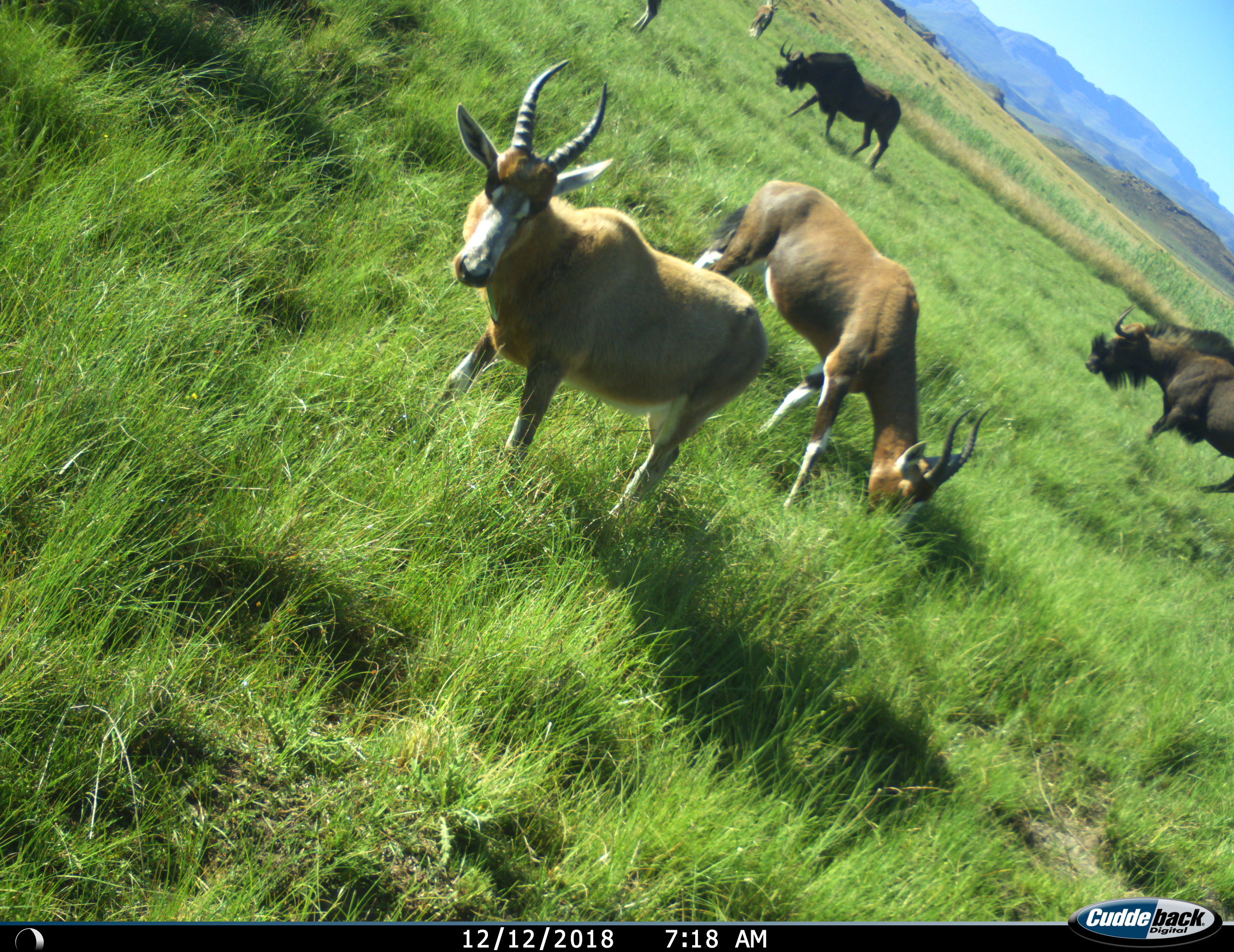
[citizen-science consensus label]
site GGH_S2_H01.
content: unidentified animal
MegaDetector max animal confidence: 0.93